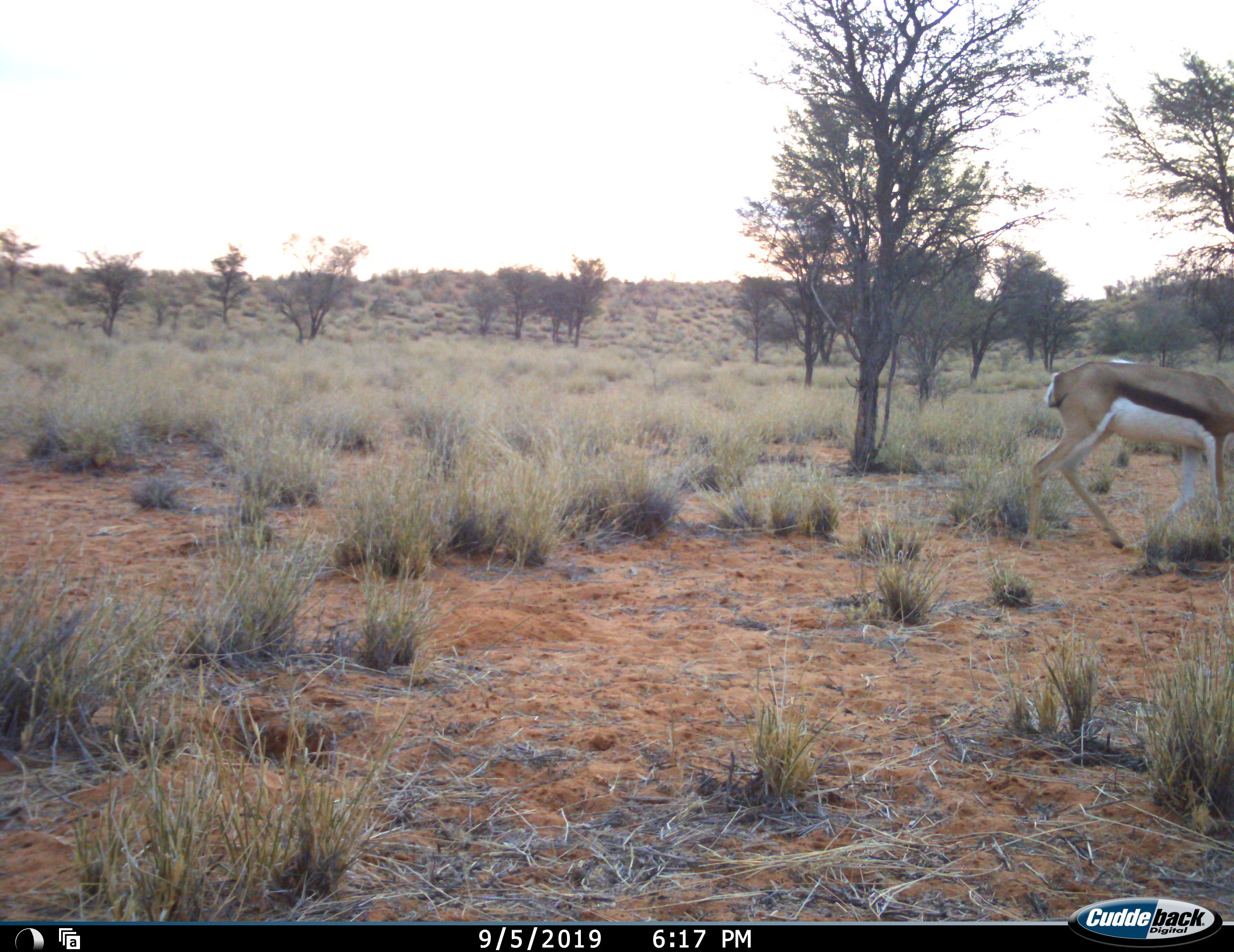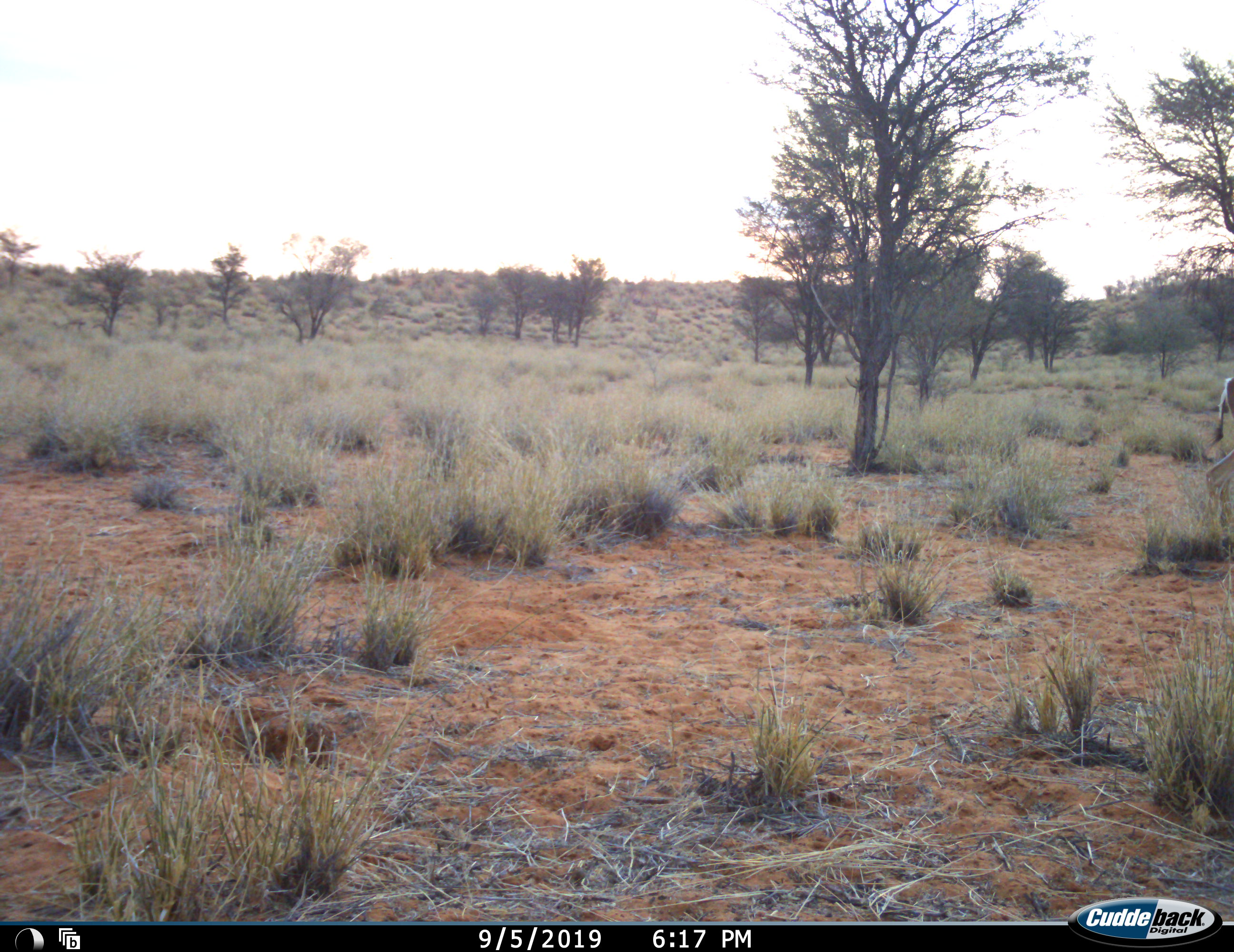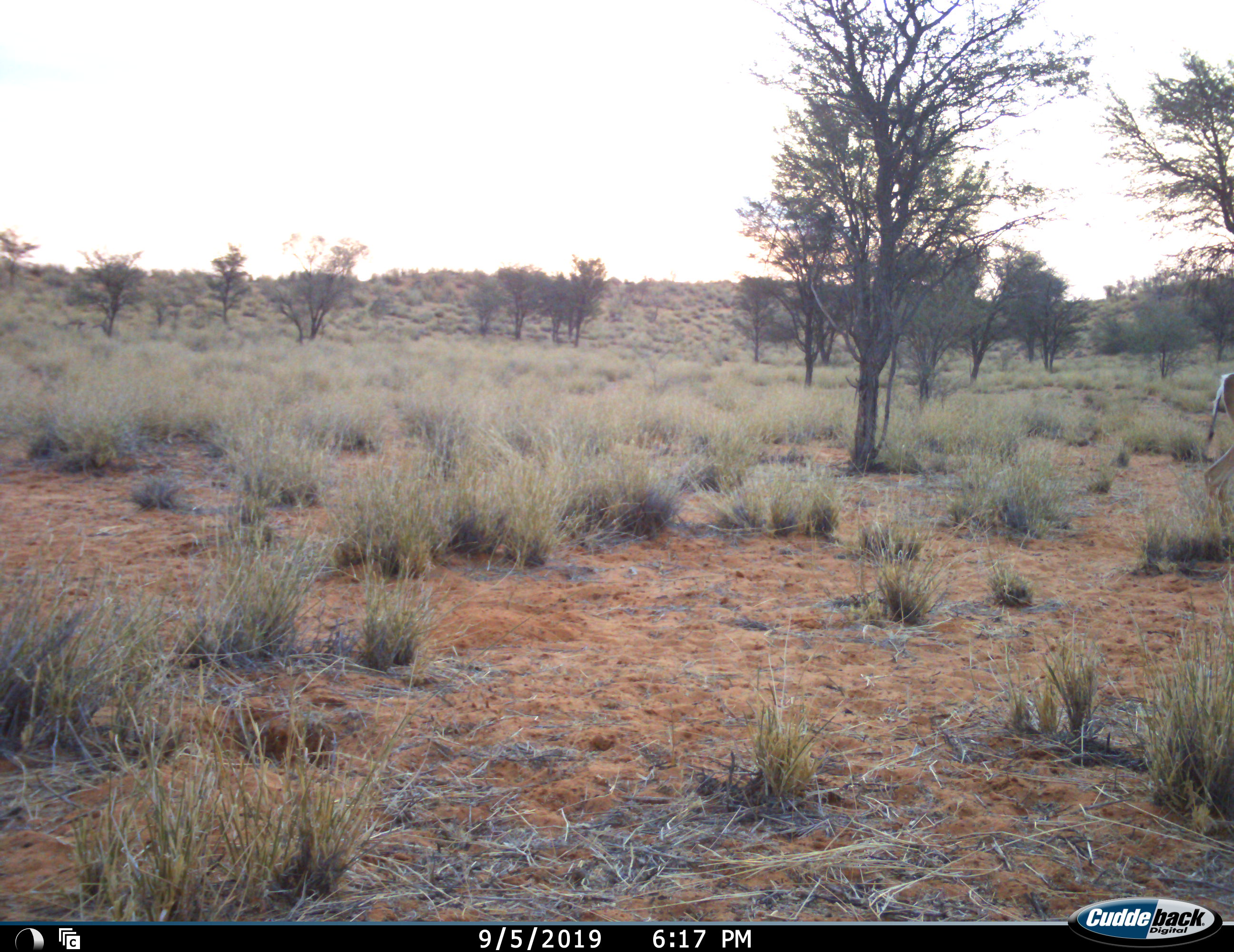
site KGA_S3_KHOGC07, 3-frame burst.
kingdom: Animalia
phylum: Chordata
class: Mammalia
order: Artiodactyla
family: Bovidae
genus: Antidorcas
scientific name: Antidorcas marsupialis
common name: springbok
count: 1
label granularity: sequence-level